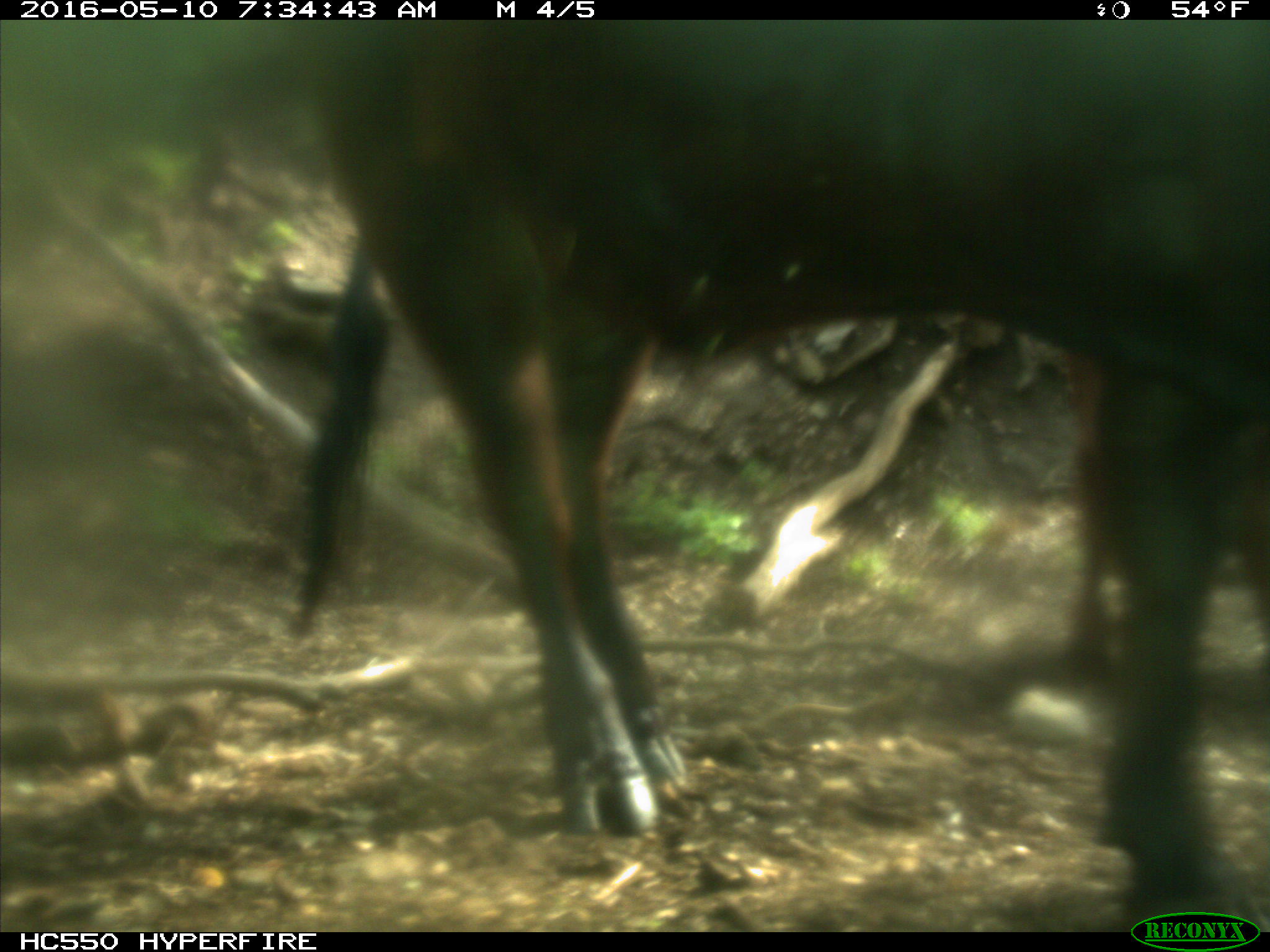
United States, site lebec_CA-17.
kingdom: Animalia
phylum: Chordata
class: Mammalia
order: Artiodactyla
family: Bovidae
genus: Bos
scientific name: Bos taurus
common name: domestic cow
Bos taurus (domestic cow).